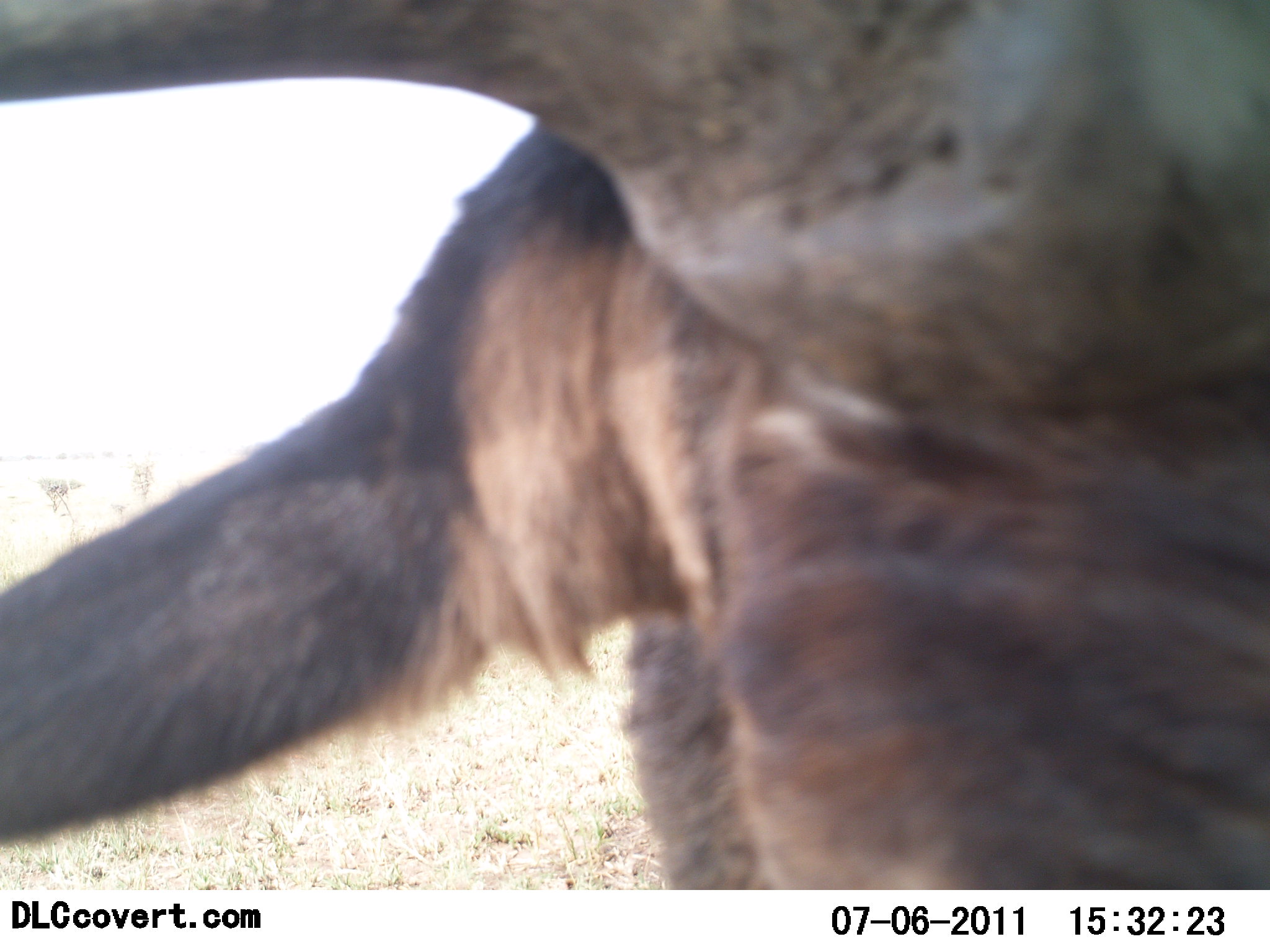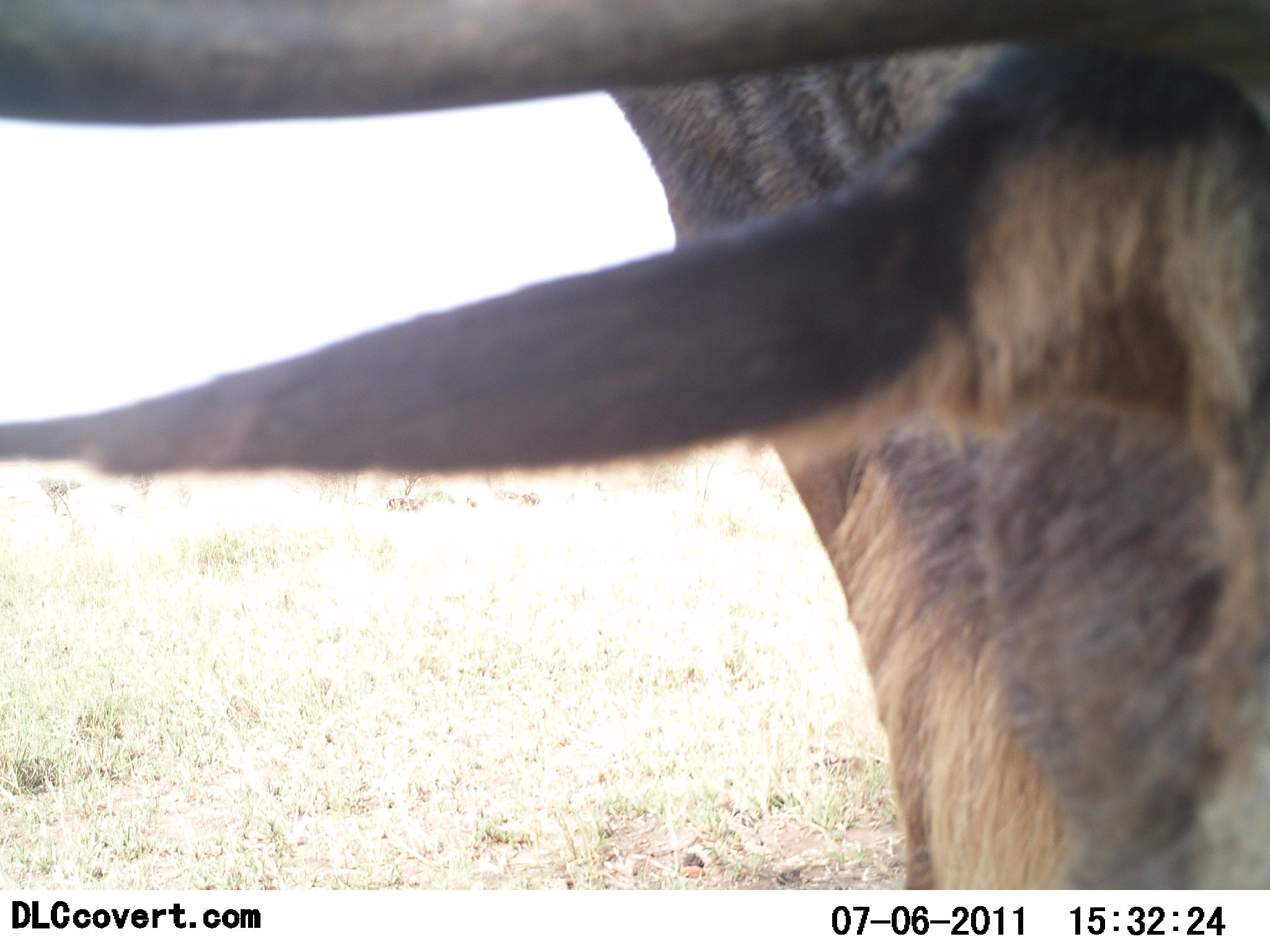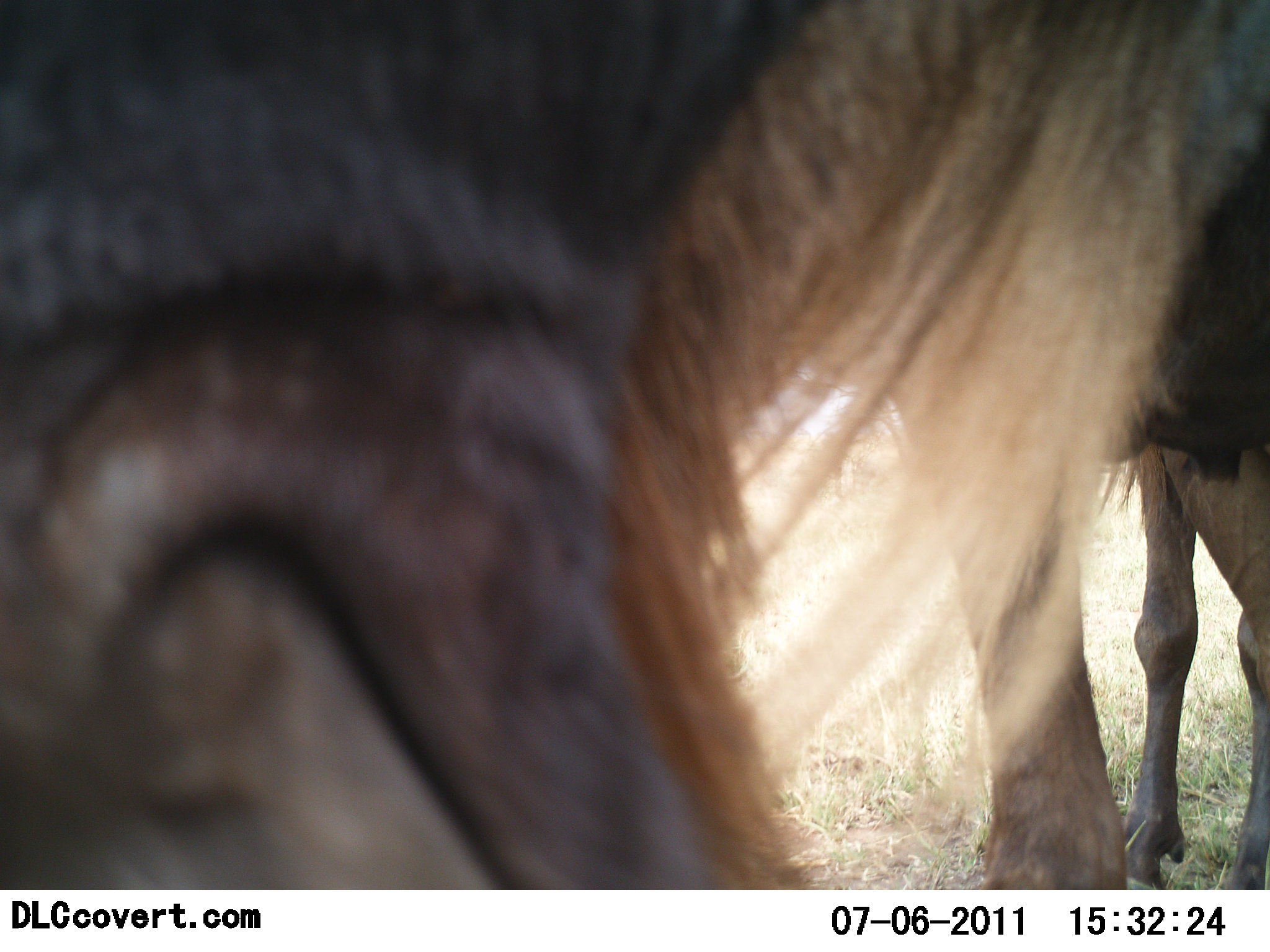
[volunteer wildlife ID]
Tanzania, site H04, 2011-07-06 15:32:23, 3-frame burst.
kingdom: Animalia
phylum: Chordata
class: Mammalia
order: Artiodactyla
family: Bovidae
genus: Connochaetes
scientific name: Connochaetes taurinus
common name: blue wildebeest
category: wildebeest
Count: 1.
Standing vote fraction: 30%.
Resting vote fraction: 0%.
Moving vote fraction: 10%.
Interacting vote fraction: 40%.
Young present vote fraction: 0%.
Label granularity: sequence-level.